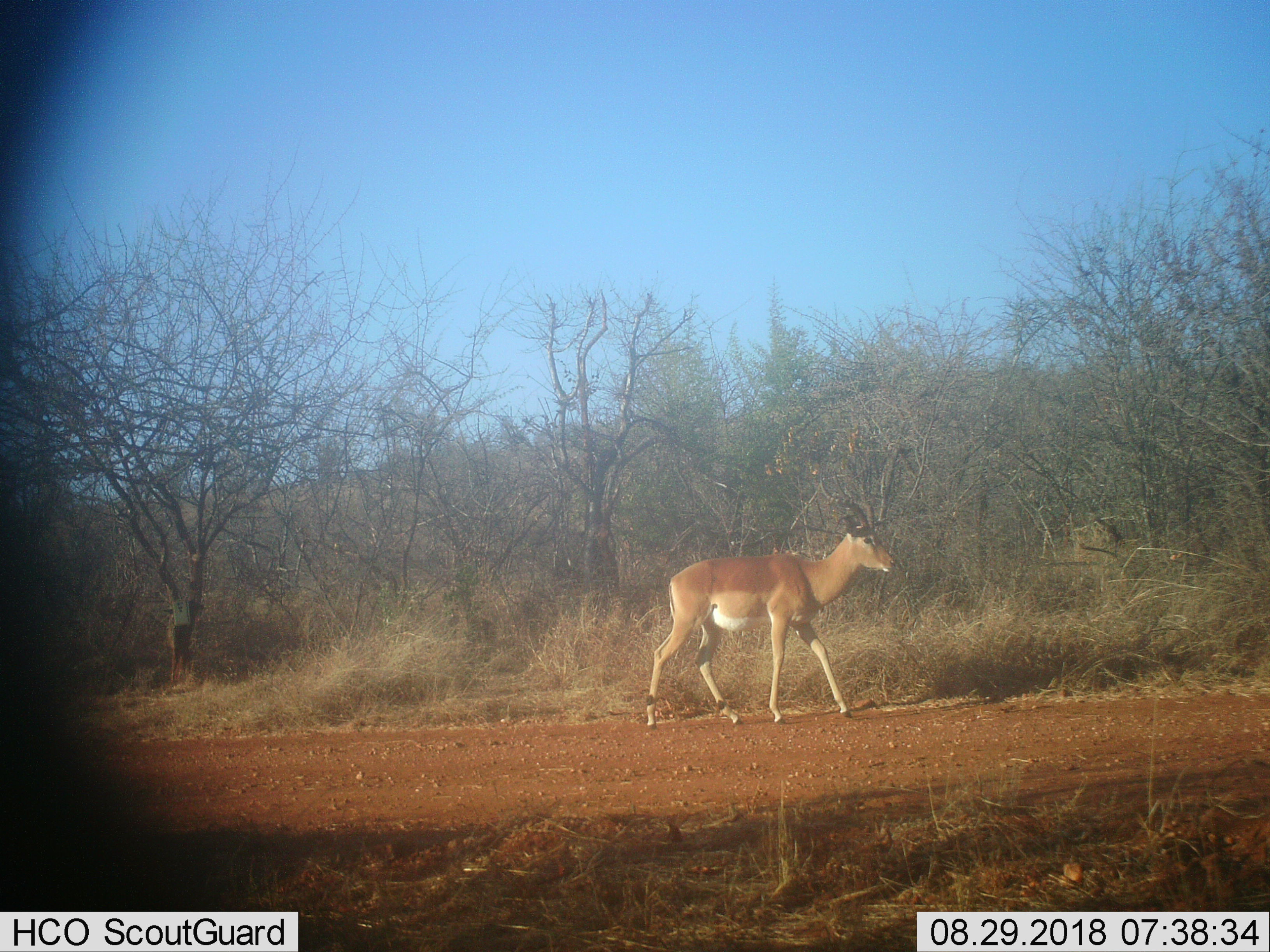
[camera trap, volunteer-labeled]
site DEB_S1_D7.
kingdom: Animalia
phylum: Chordata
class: Mammalia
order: Artiodactyla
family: Bovidae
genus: Aepyceros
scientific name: Aepyceros melampus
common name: impala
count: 1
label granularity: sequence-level